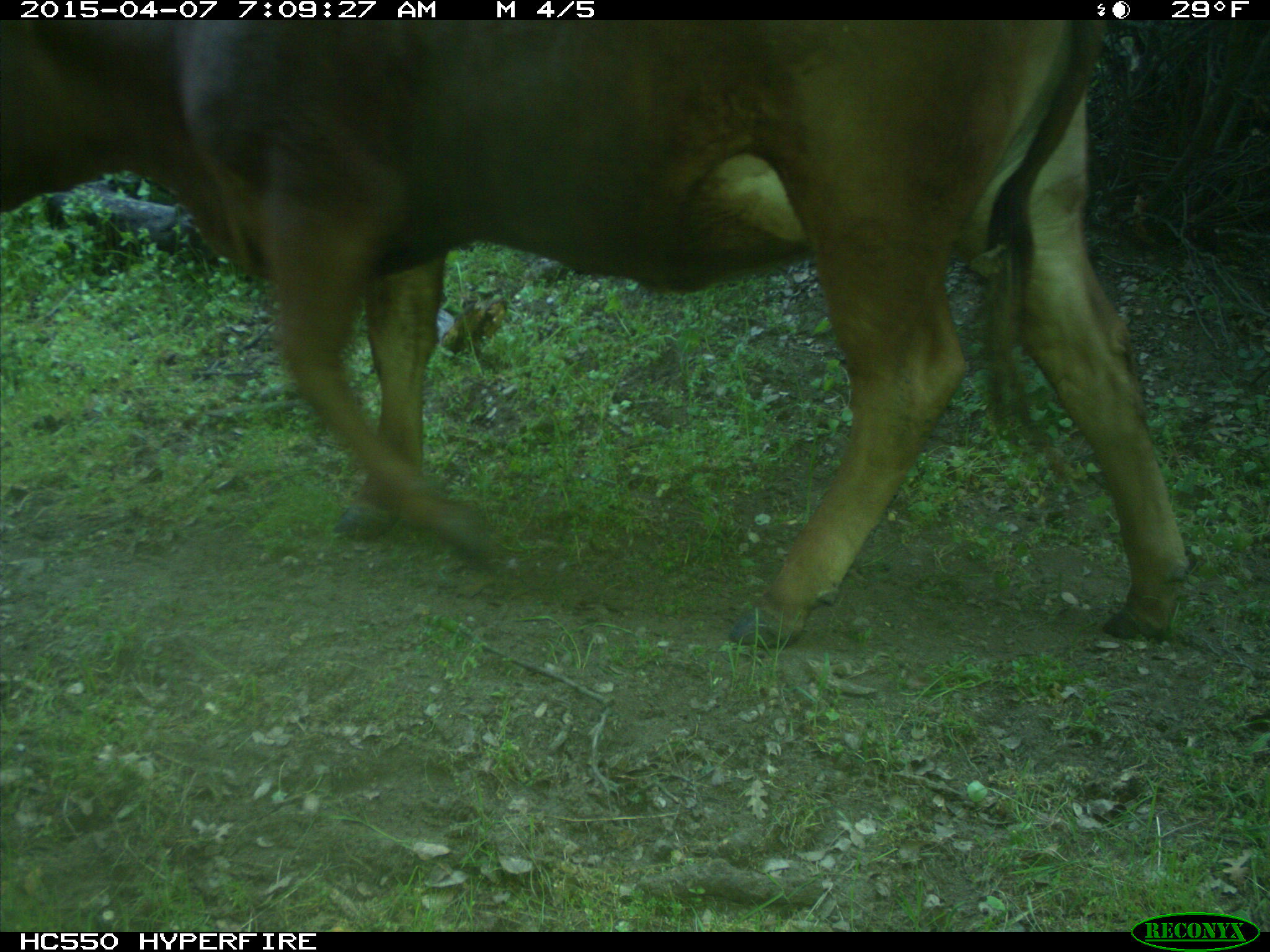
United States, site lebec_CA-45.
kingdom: Animalia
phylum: Chordata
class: Mammalia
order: Artiodactyla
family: Bovidae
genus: Bos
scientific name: Bos taurus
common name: domestic cow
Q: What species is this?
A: Bos taurus (domestic cow).